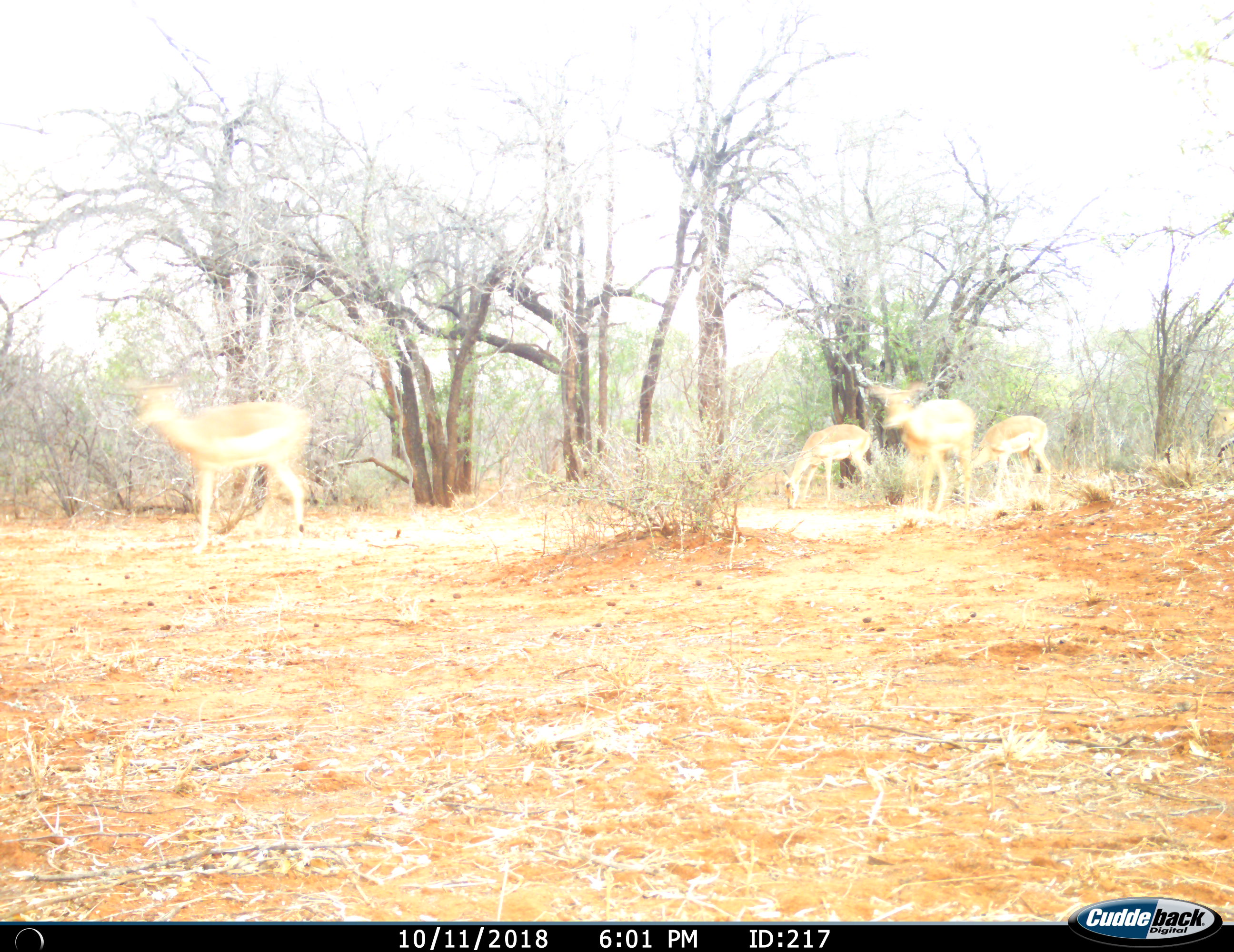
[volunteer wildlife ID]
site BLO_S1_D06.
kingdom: Animalia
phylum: Chordata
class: Mammalia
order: Artiodactyla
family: Bovidae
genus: Aepyceros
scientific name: Aepyceros melampus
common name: impala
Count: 4.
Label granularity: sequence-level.